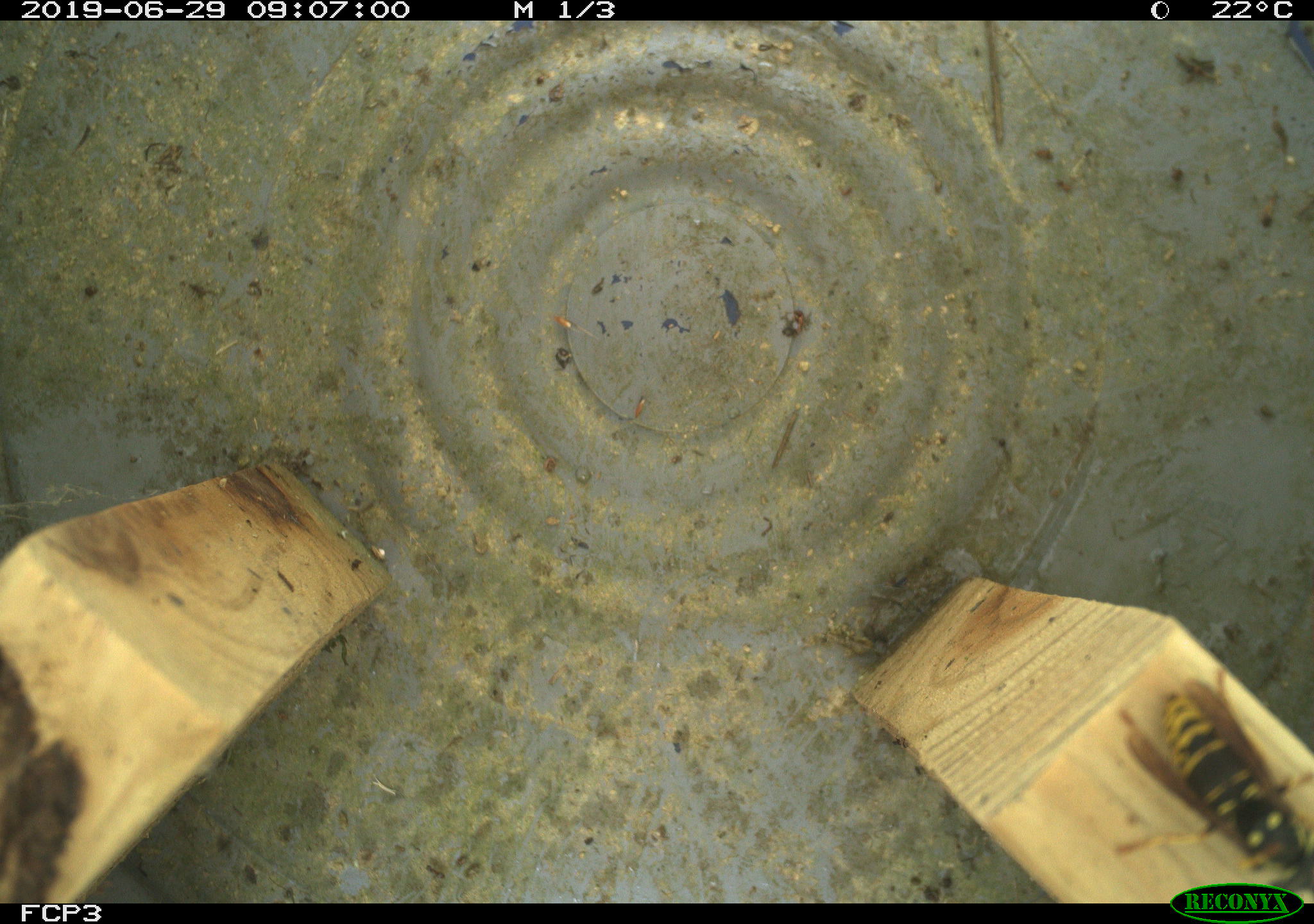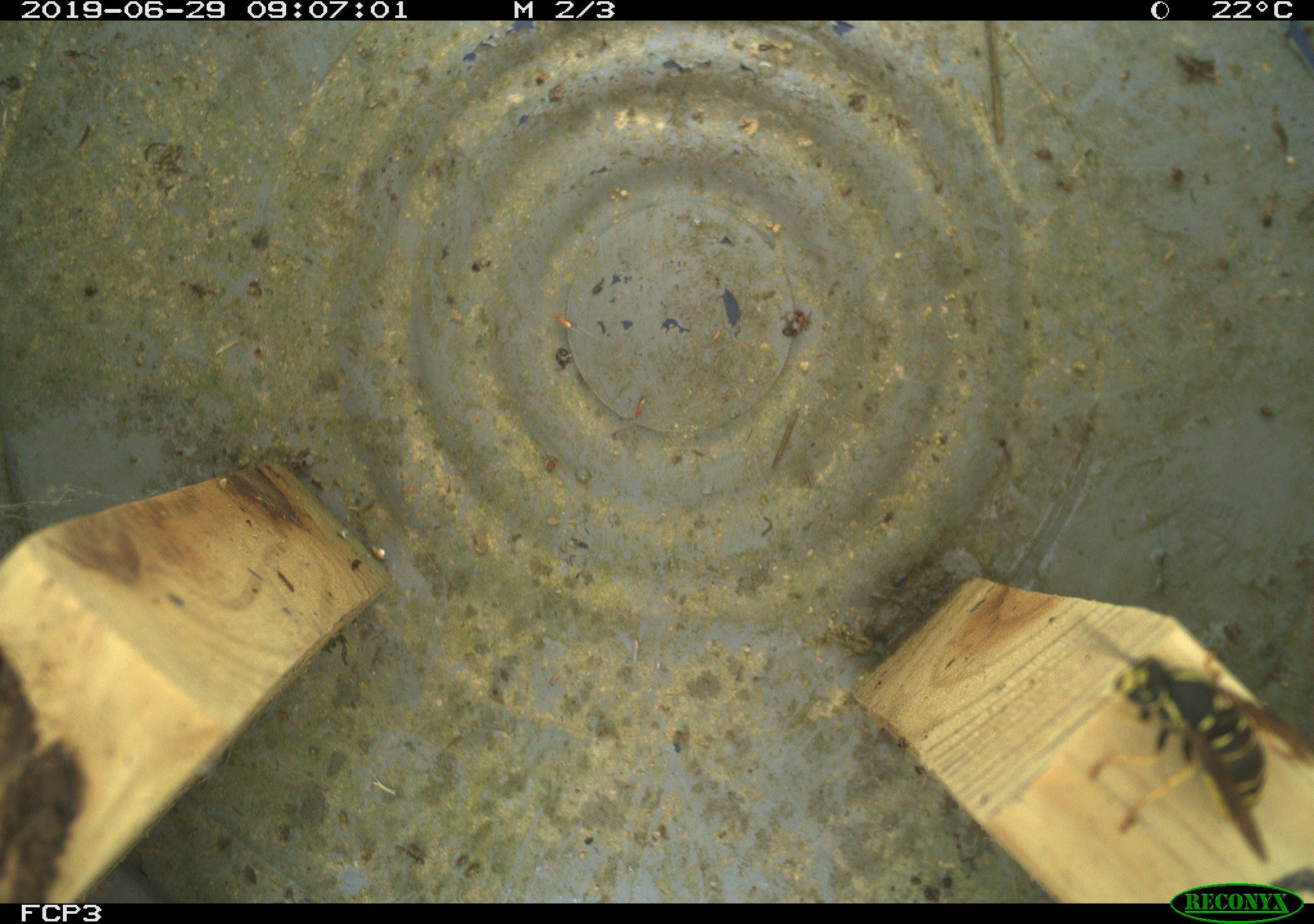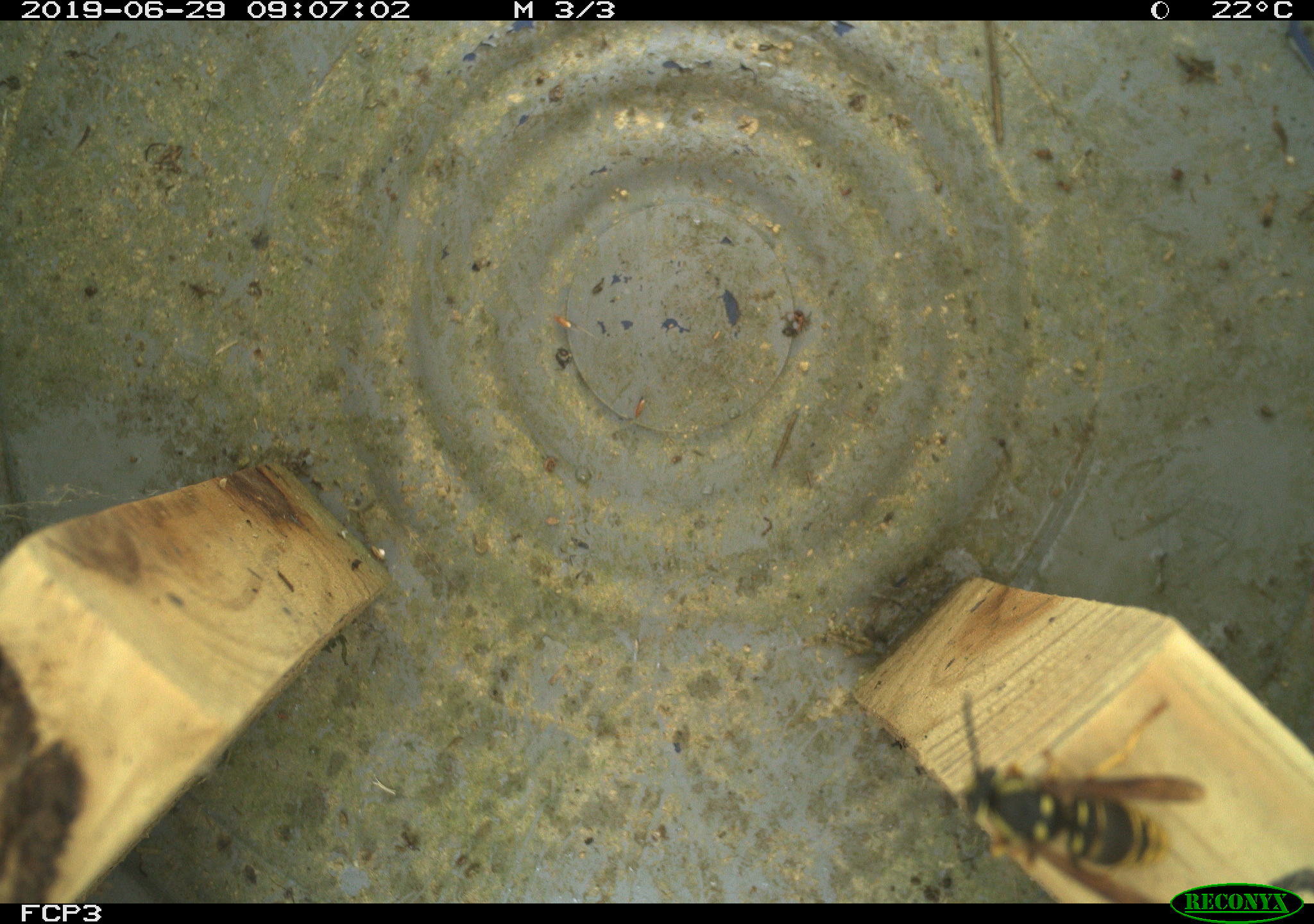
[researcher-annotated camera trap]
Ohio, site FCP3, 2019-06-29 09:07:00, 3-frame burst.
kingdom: Animalia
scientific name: Animalia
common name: animal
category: invertebrate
Invertebrate (animal) (Animalia).